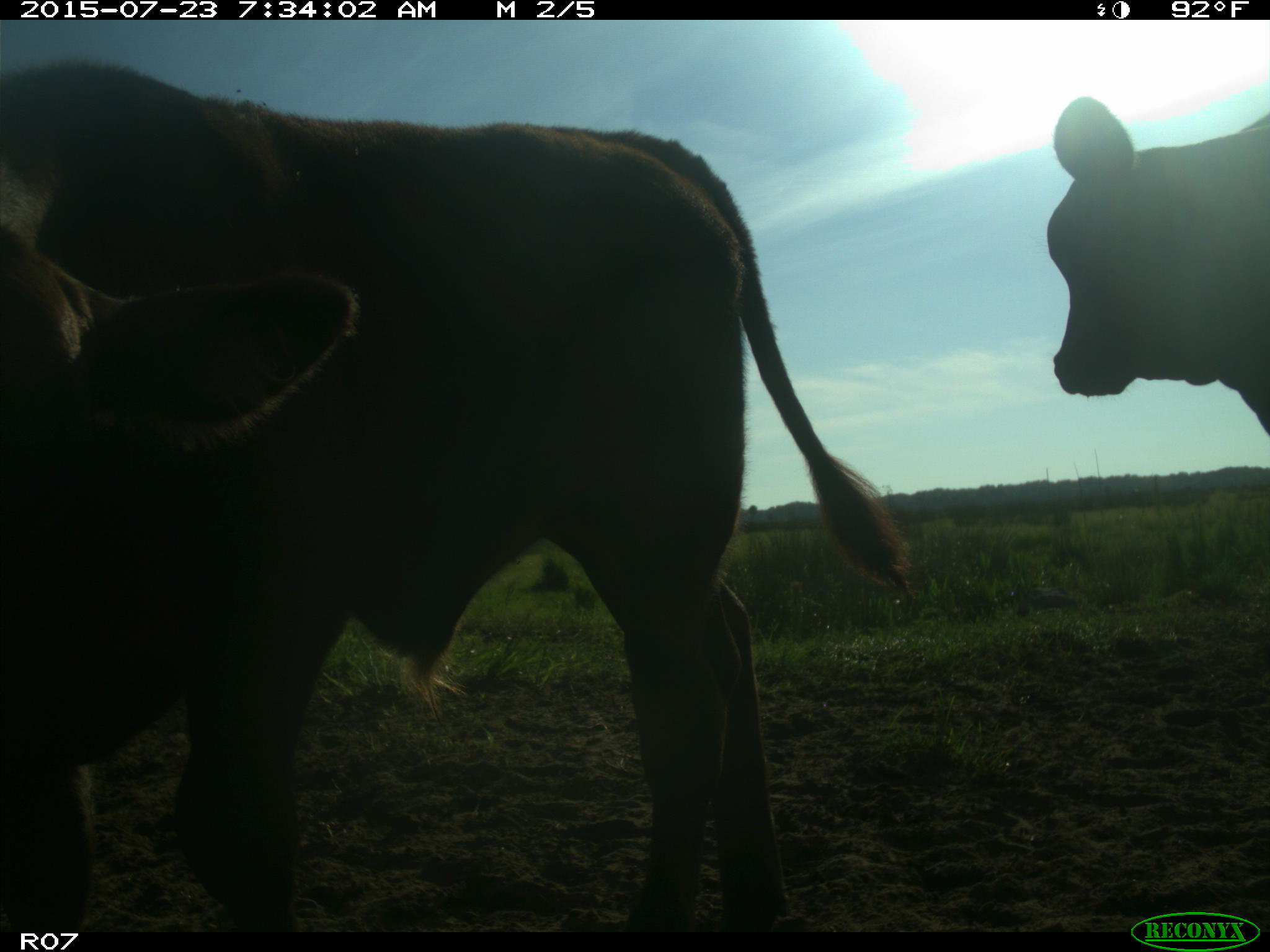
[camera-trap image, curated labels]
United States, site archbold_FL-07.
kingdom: Animalia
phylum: Chordata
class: Mammalia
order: Artiodactyla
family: Bovidae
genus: Bos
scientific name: Bos taurus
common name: domestic cow